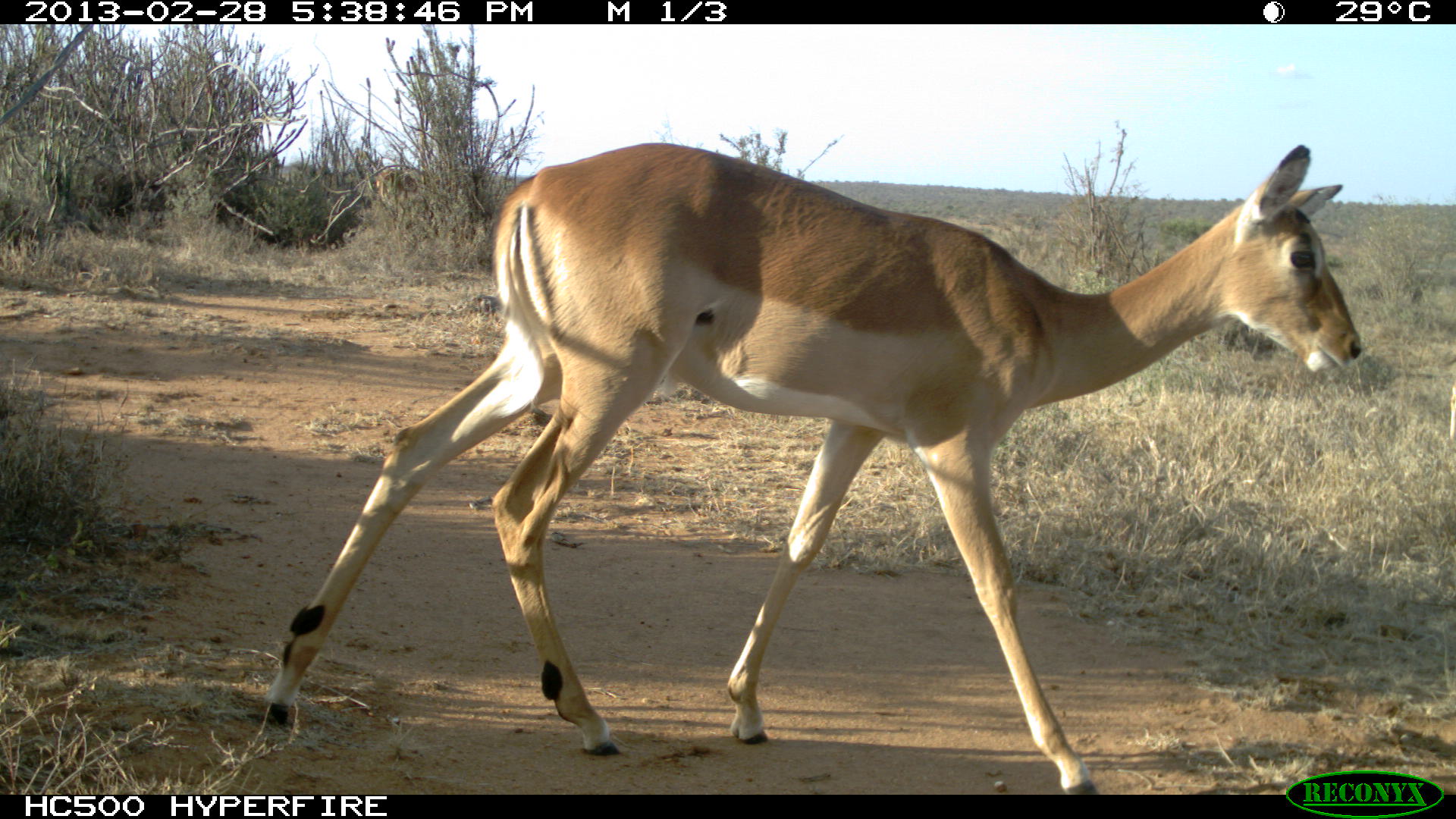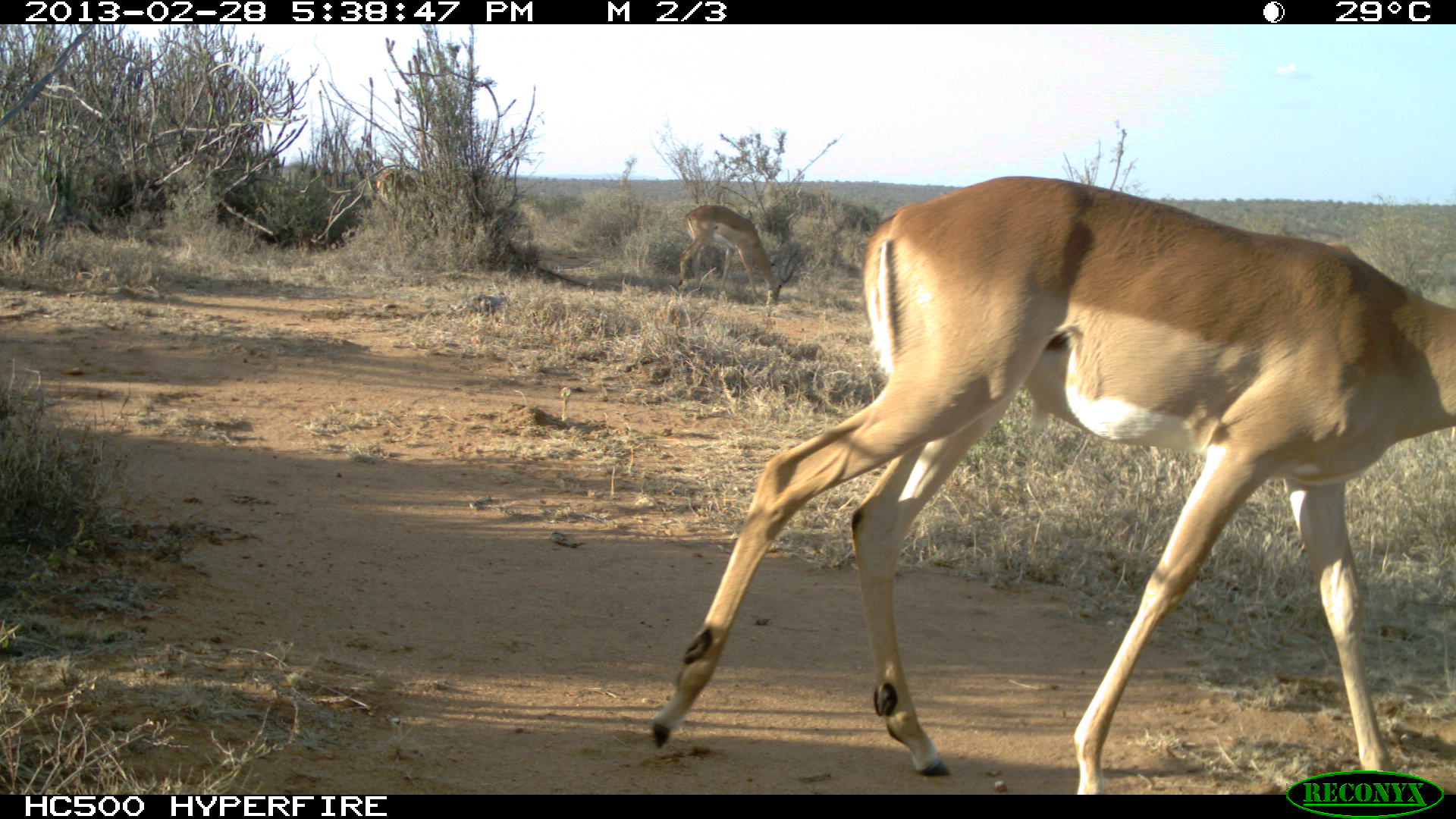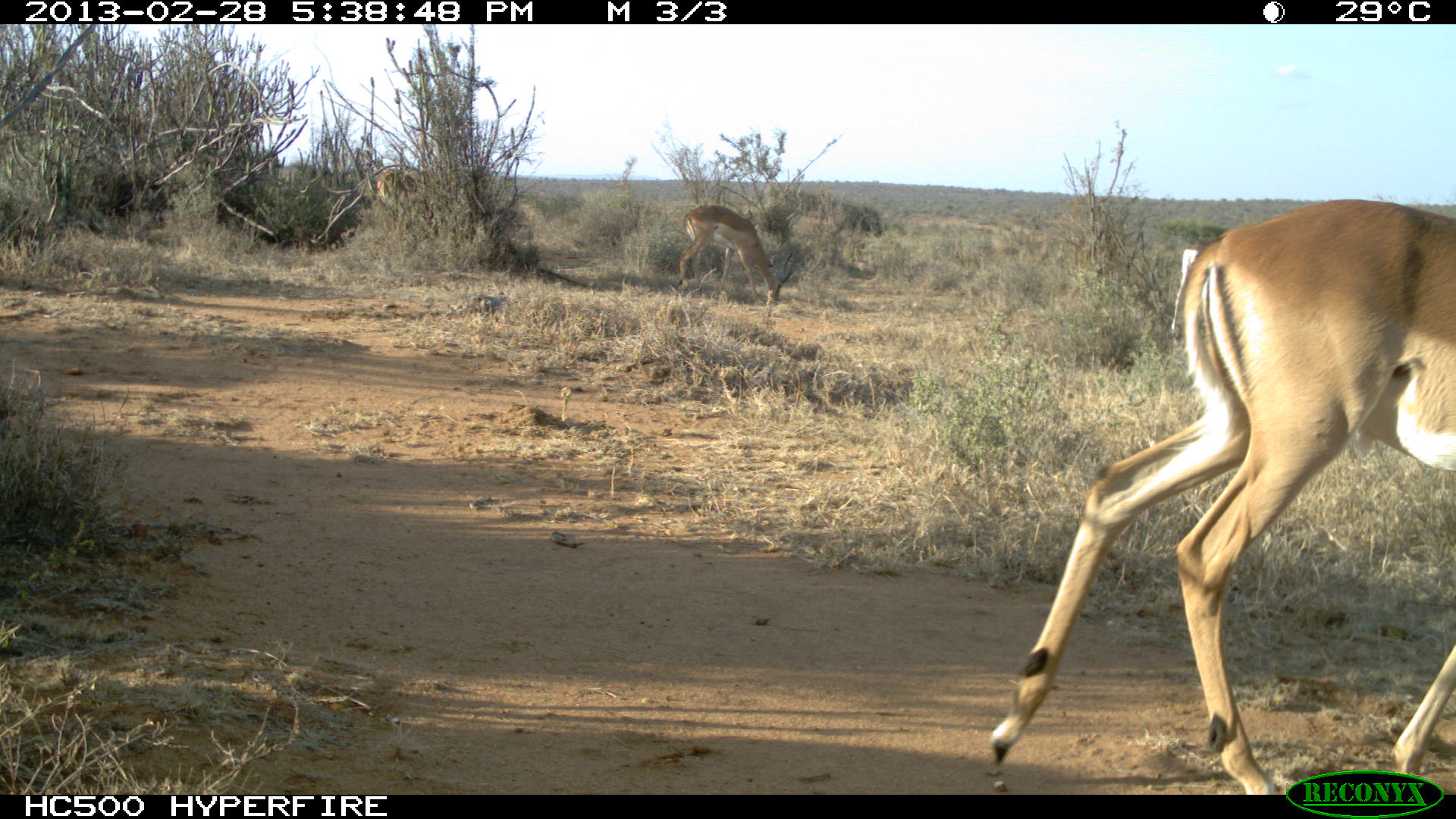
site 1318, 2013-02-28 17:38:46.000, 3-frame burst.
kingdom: Animalia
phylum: Chordata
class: Mammalia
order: Artiodactyla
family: Bovidae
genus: Aepyceros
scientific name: Aepyceros melampus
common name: impala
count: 2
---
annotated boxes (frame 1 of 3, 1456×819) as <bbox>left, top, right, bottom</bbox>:
aepyceros melampus: <bbox>260, 141, 1361, 792</bbox>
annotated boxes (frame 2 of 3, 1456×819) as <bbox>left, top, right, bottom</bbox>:
aepyceros melampus: <bbox>650, 173, 1454, 795</bbox>; <bbox>679, 204, 801, 306</bbox>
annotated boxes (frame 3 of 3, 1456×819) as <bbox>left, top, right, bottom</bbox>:
aepyceros melampus: <bbox>989, 197, 1454, 796</bbox>; <bbox>677, 205, 793, 306</bbox>